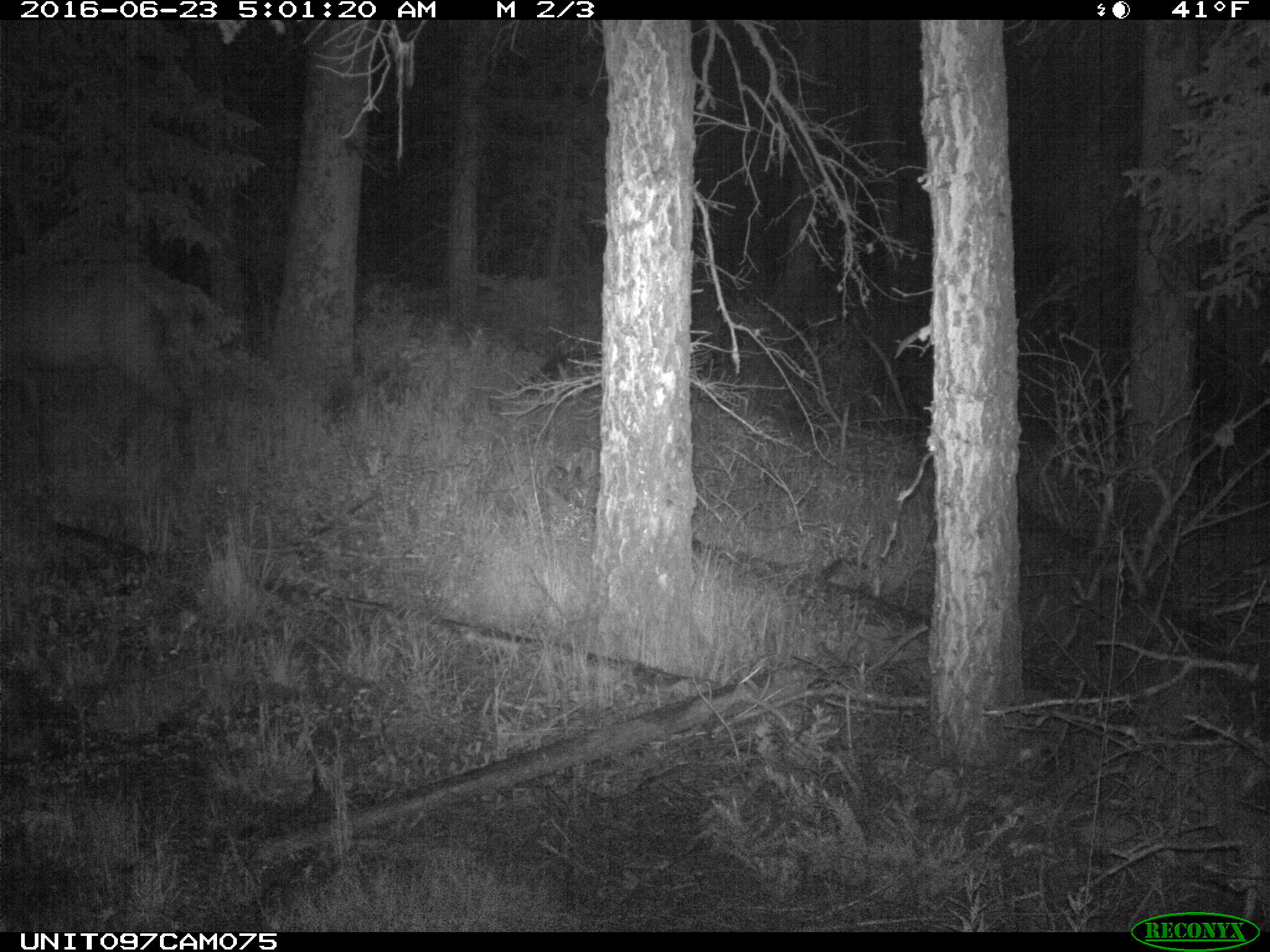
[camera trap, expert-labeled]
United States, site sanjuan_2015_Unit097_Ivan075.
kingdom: Animalia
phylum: Chordata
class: Mammalia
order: Artiodactyla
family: Cervidae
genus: Cervus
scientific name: Cervus elaphus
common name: red deer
Cervus elaphus (red deer).